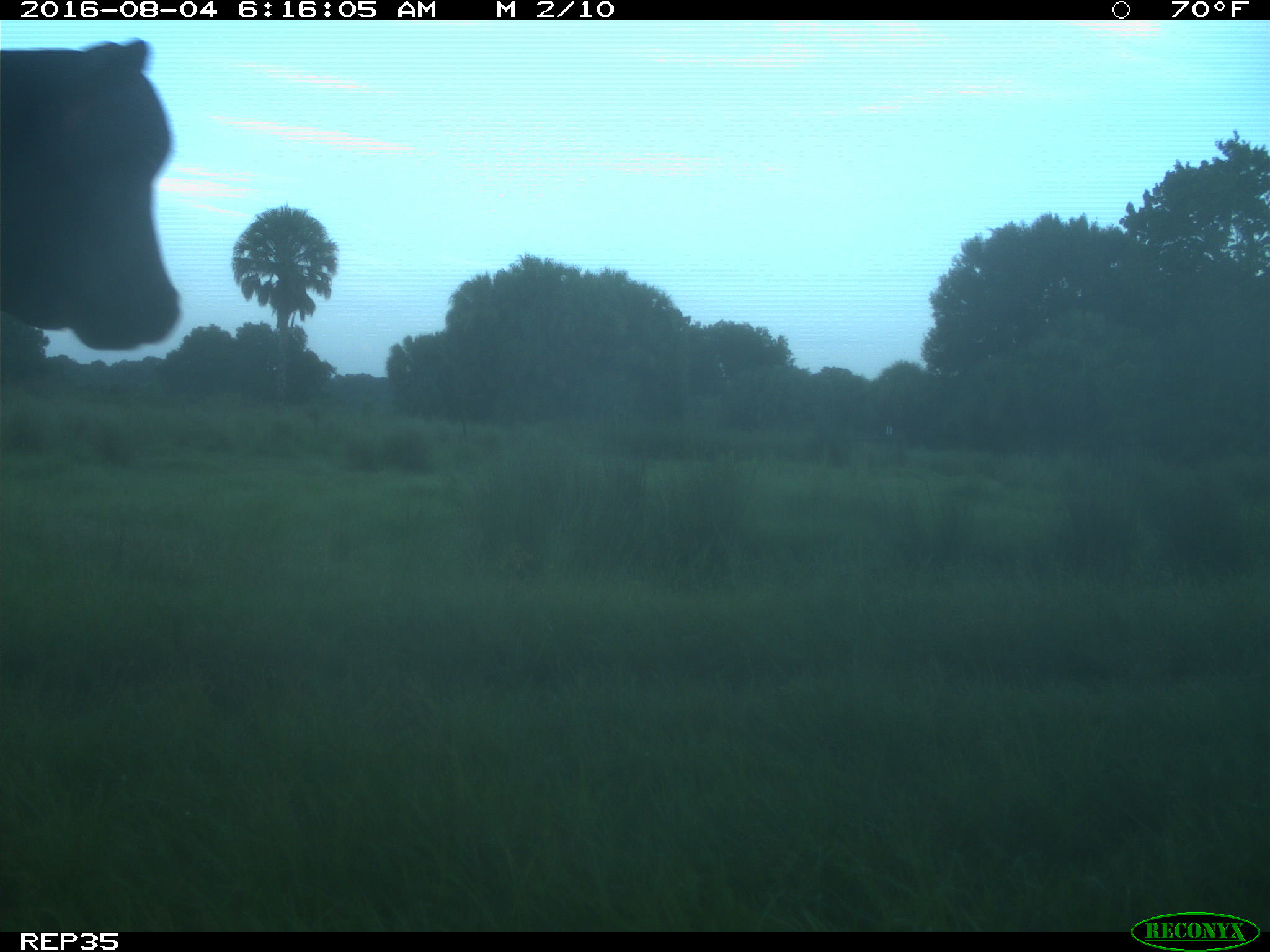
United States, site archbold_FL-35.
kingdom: Animalia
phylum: Chordata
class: Mammalia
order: Artiodactyla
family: Bovidae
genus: Bos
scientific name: Bos taurus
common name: domestic cow